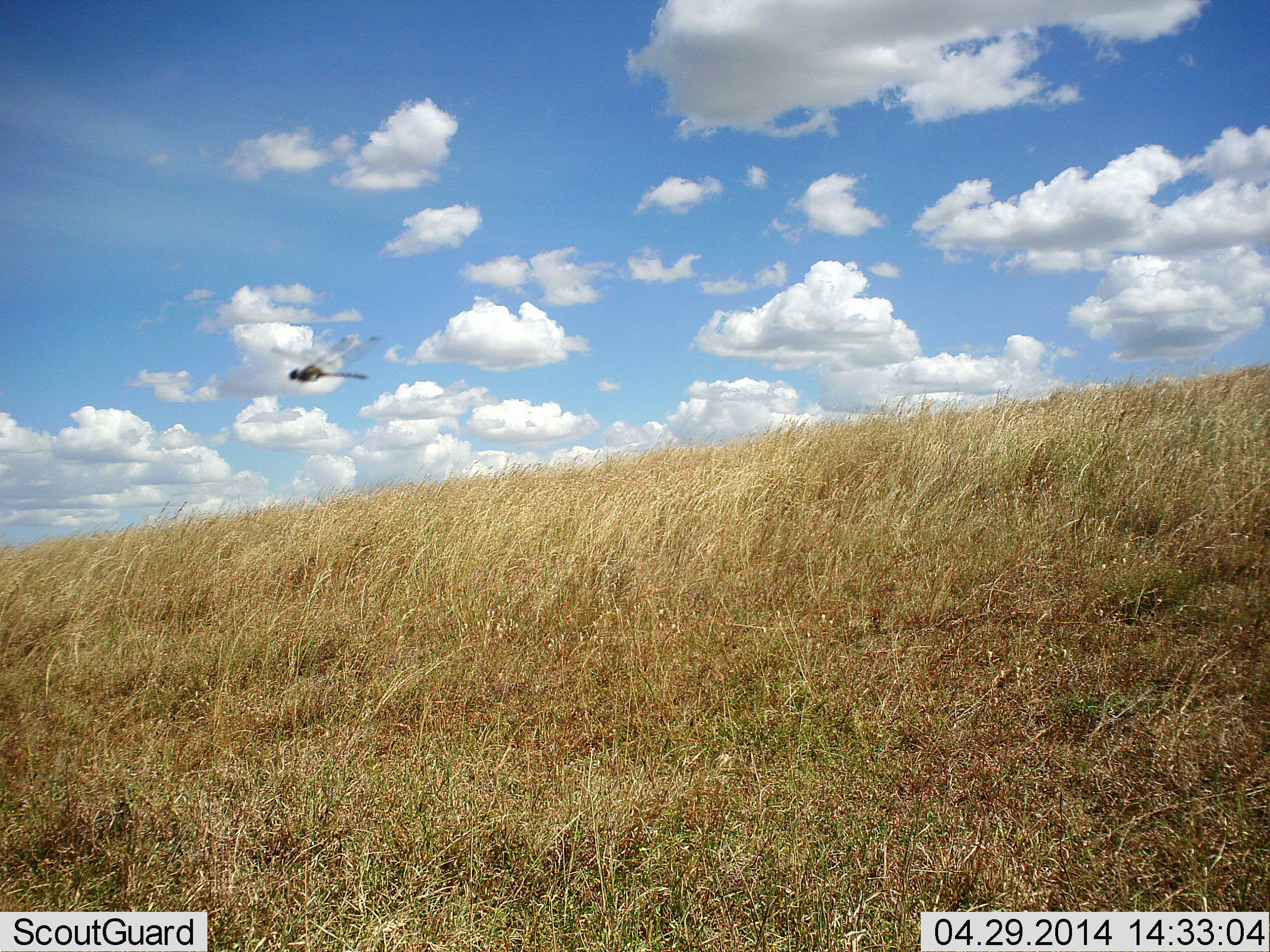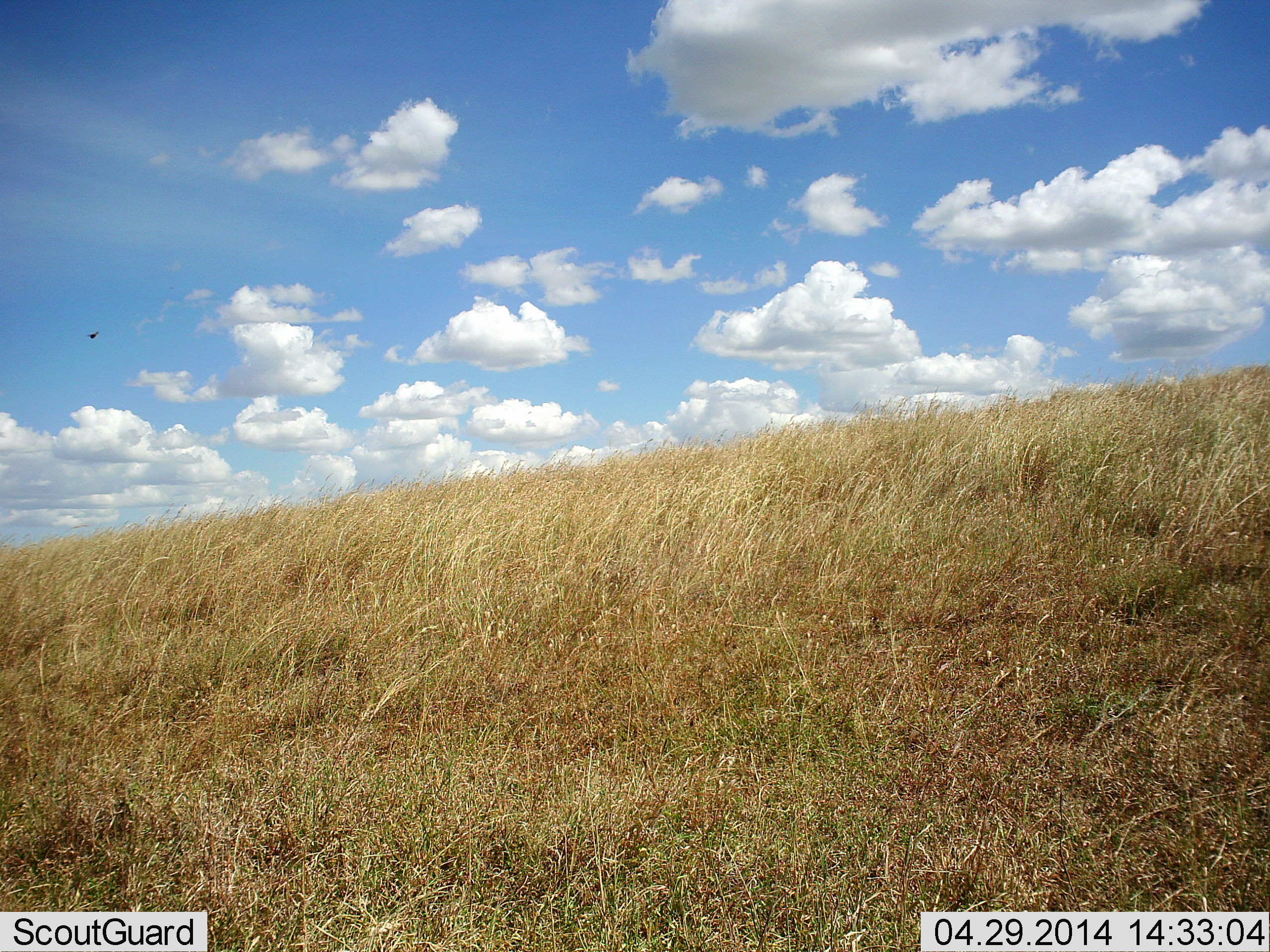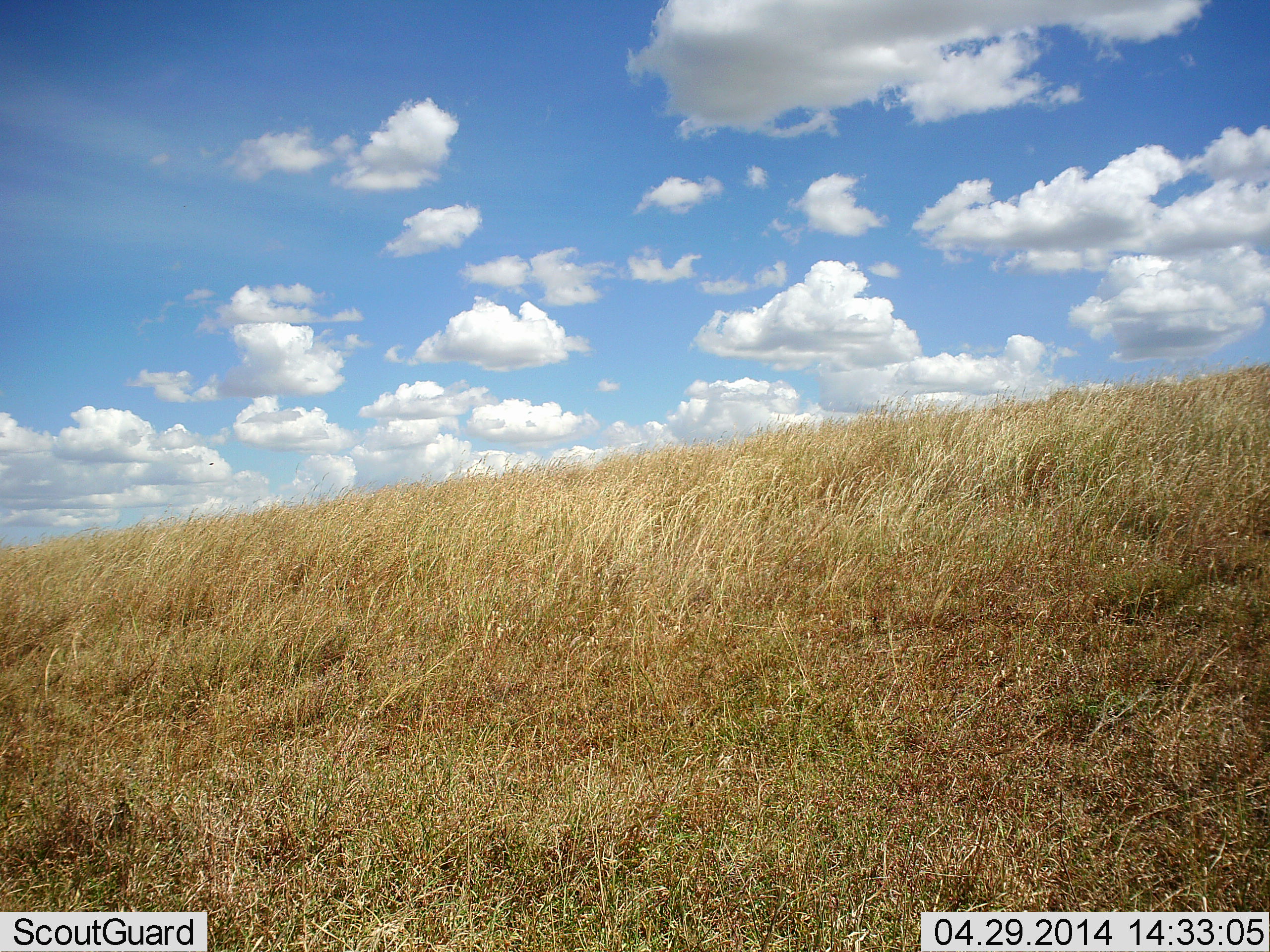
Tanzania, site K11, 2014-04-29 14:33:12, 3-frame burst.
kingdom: Animalia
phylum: Arthropoda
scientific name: Arthropoda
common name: arthropods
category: insectspider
Insectspider (arthropods) (Arthropoda), count 1. Behavior (volunteer vote fractions): standing 0%, resting 0%, moving 100%, interacting 0%. Young present (vote fraction): 0%. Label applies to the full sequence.